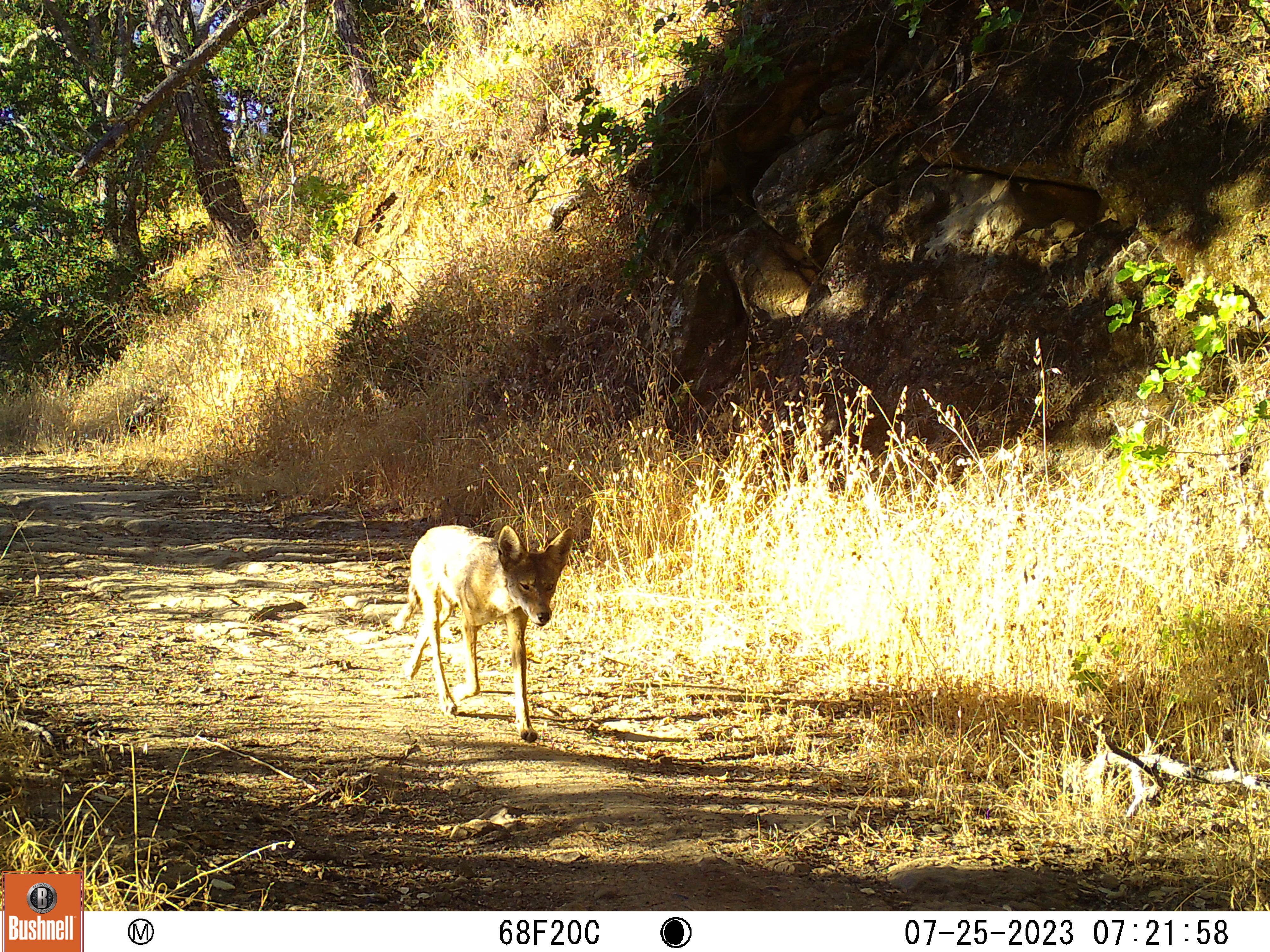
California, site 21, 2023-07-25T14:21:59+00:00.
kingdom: Animalia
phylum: Chordata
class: Mammalia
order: Carnivora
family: Canidae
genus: Canis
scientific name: Canis latrans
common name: coyote